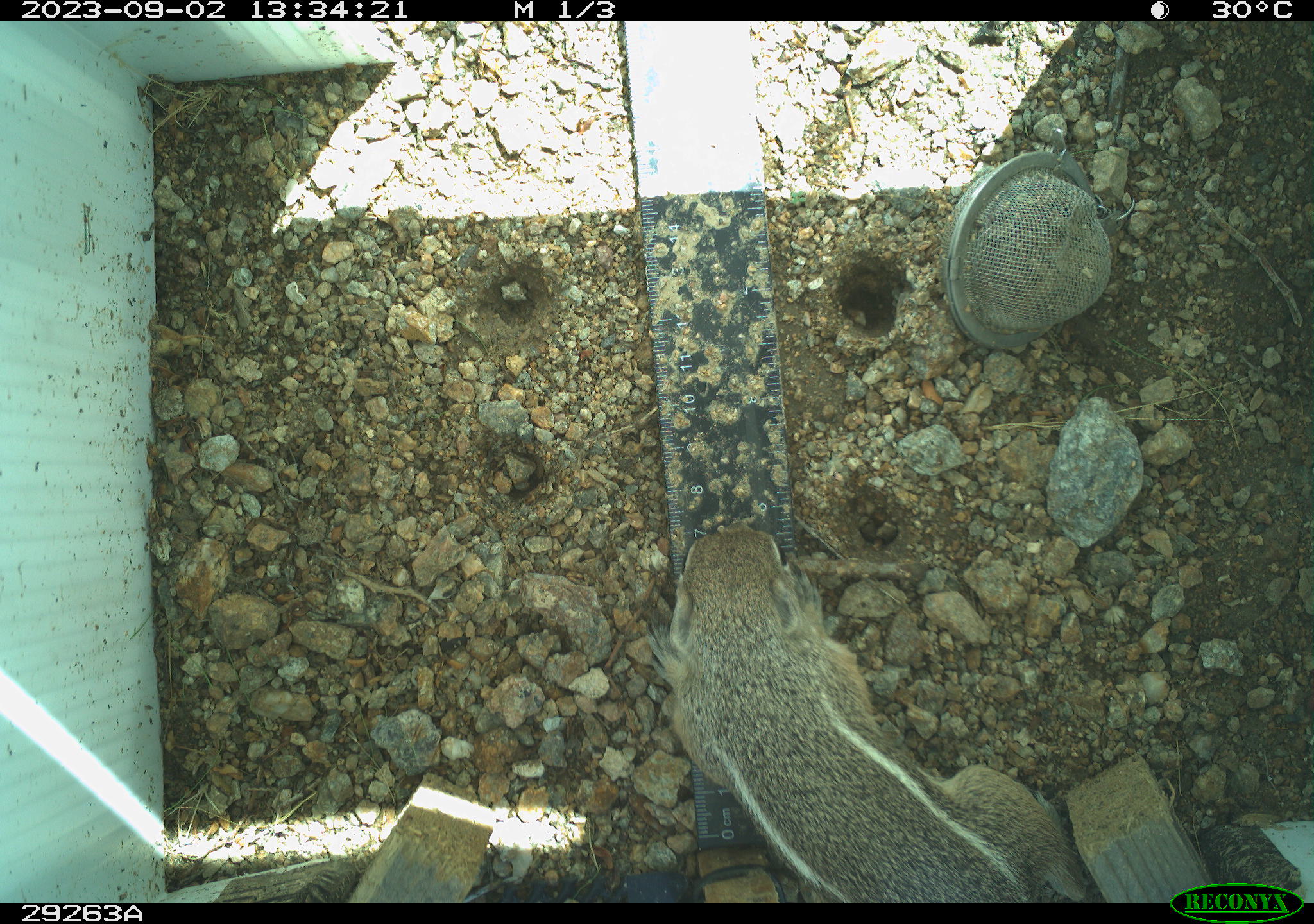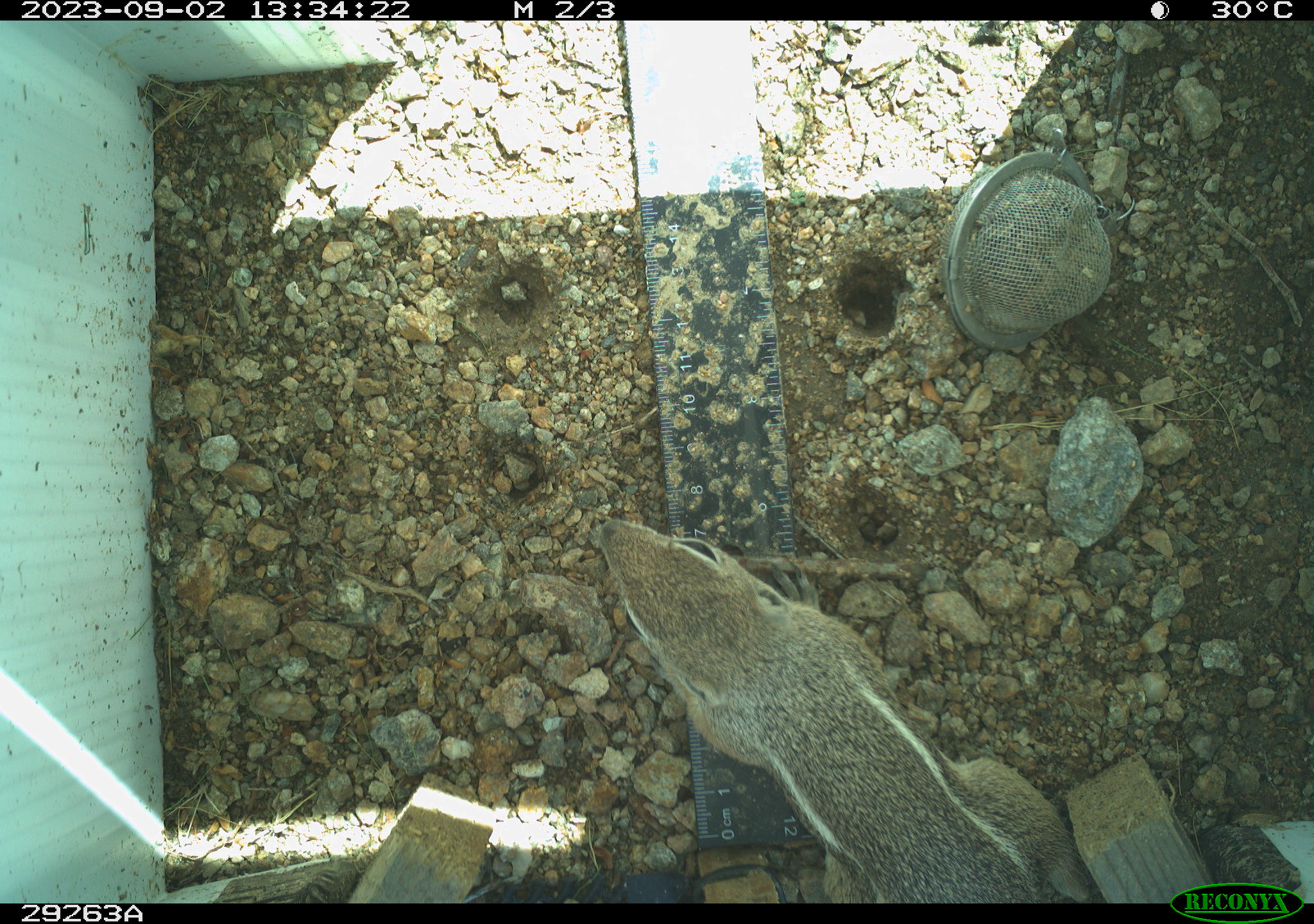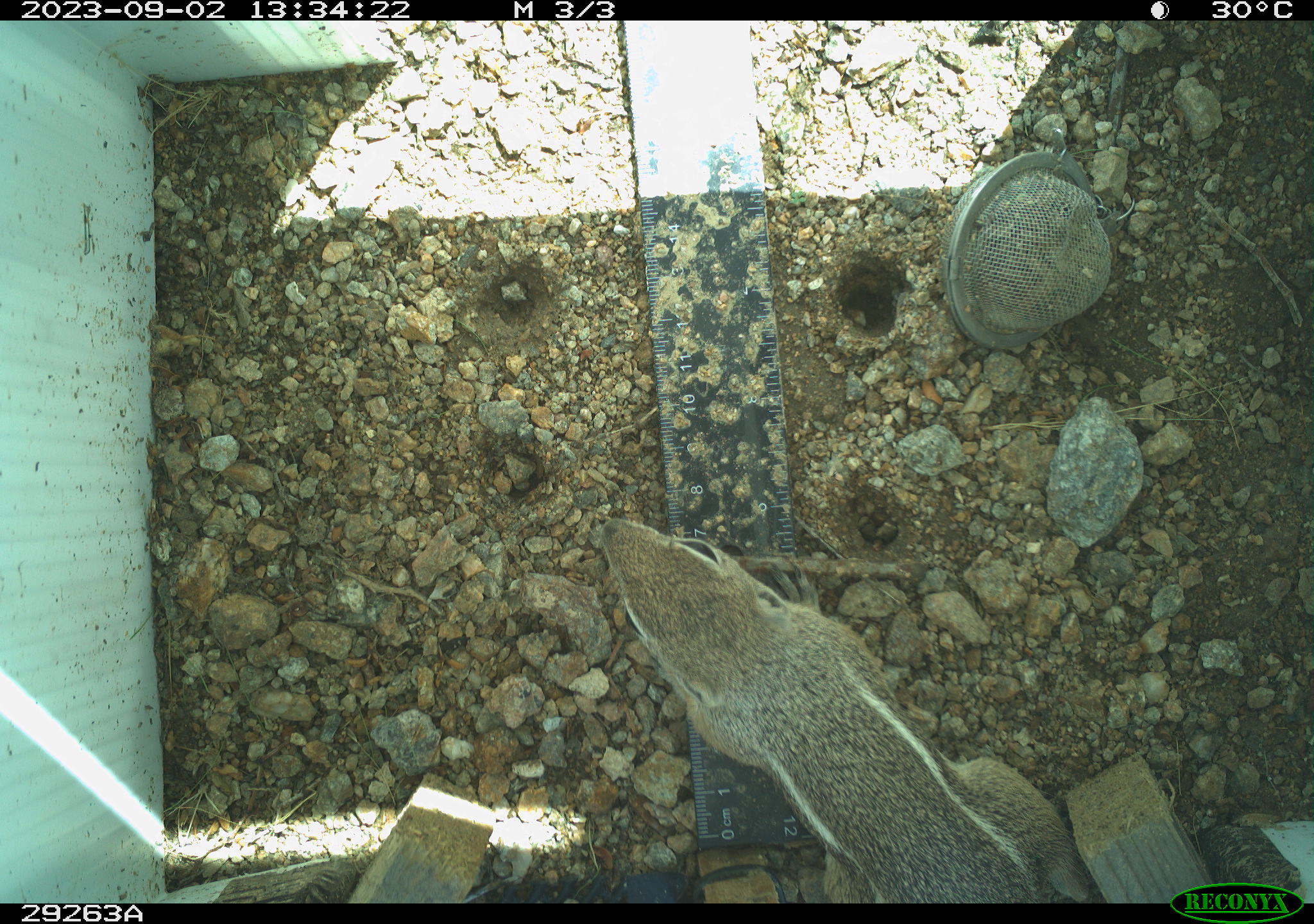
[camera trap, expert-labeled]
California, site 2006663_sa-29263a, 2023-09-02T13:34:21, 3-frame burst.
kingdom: Animalia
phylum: Chordata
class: Mammalia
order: Rodentia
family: Sciuridae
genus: Ammospermophilus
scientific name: Ammospermophilus leucurus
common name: white-tailed antelope squirrel